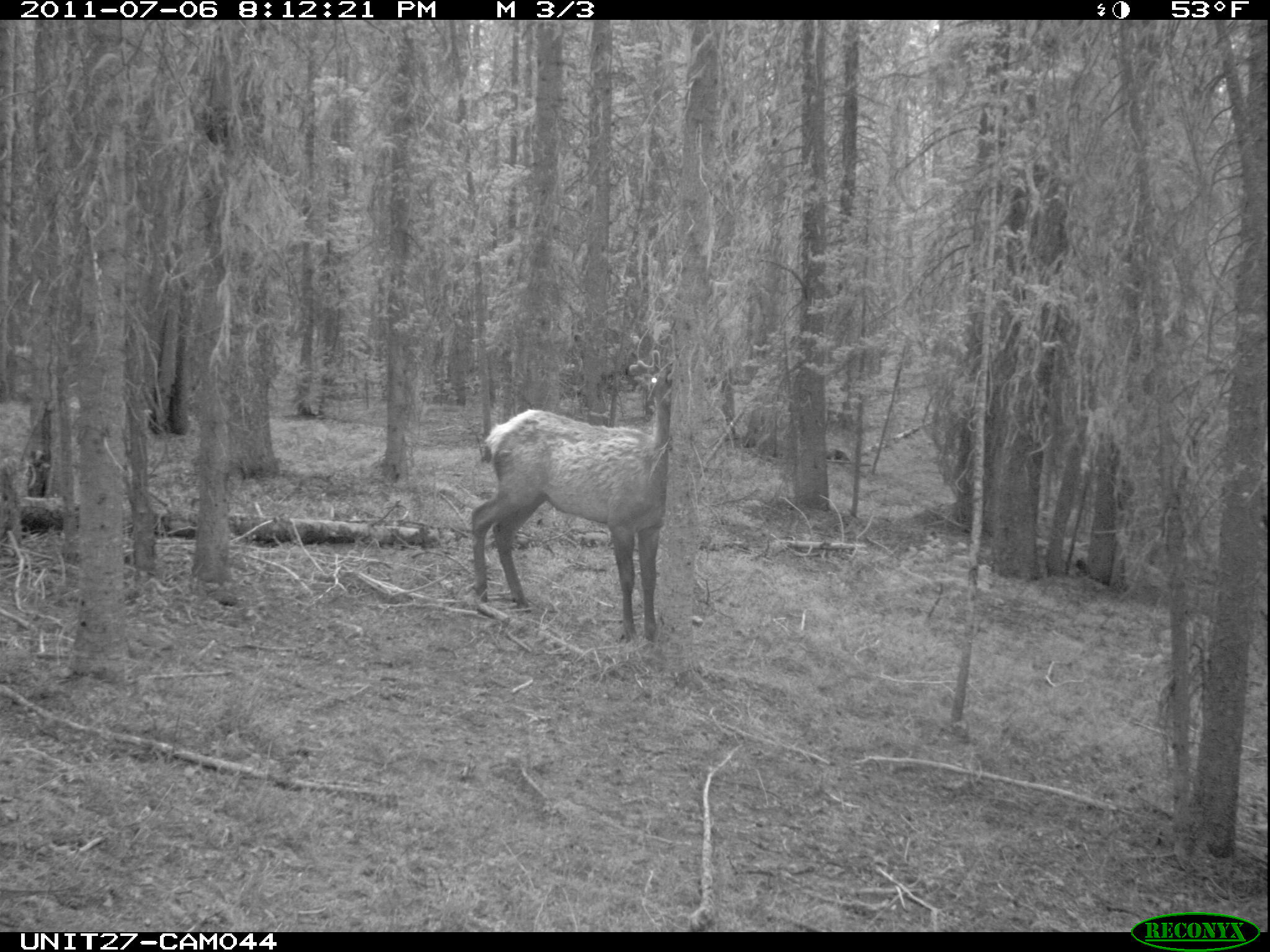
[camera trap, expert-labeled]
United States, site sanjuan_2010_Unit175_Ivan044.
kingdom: Animalia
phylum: Chordata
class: Mammalia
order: Artiodactyla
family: Cervidae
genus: Cervus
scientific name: Cervus elaphus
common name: red deer